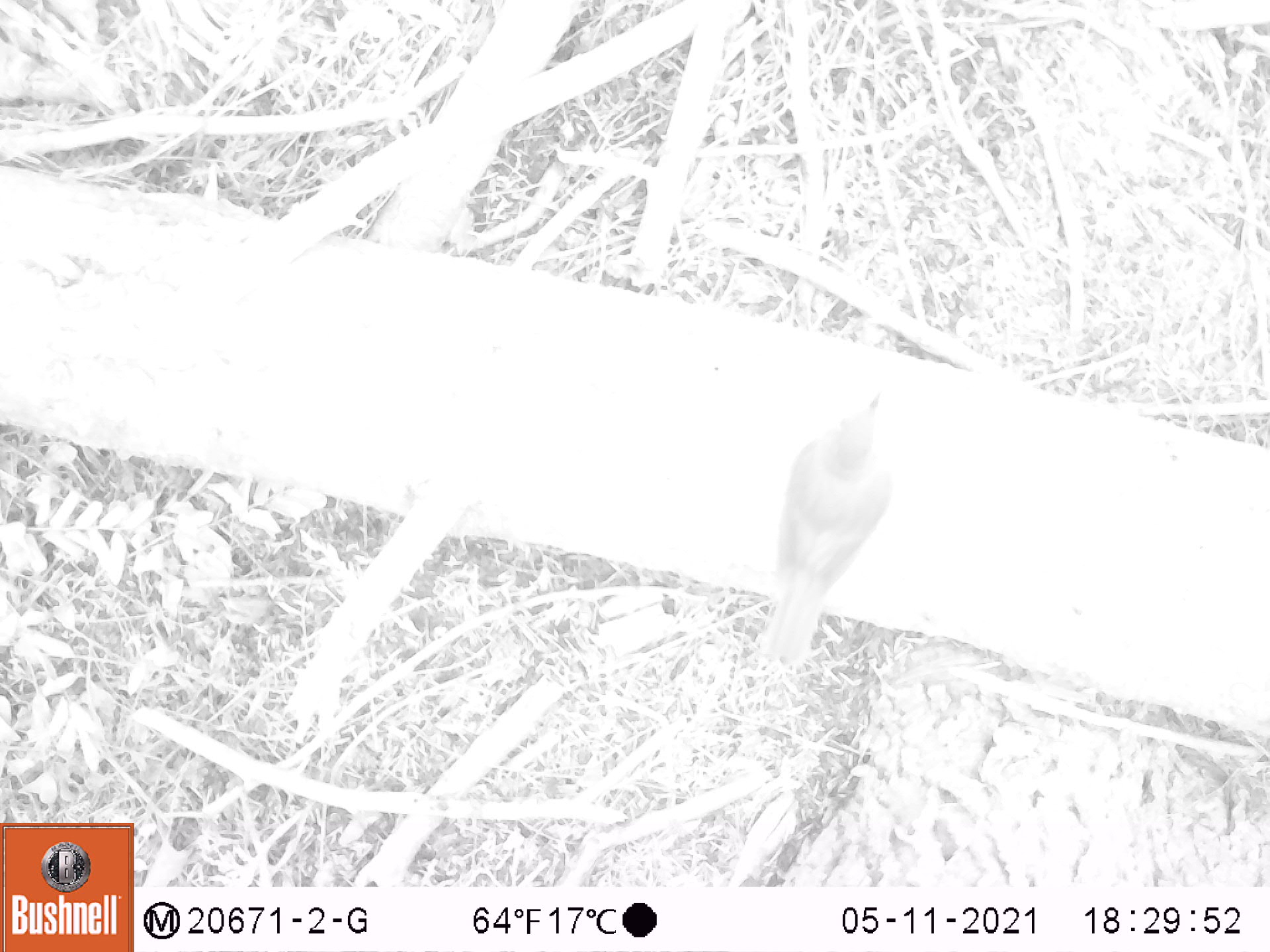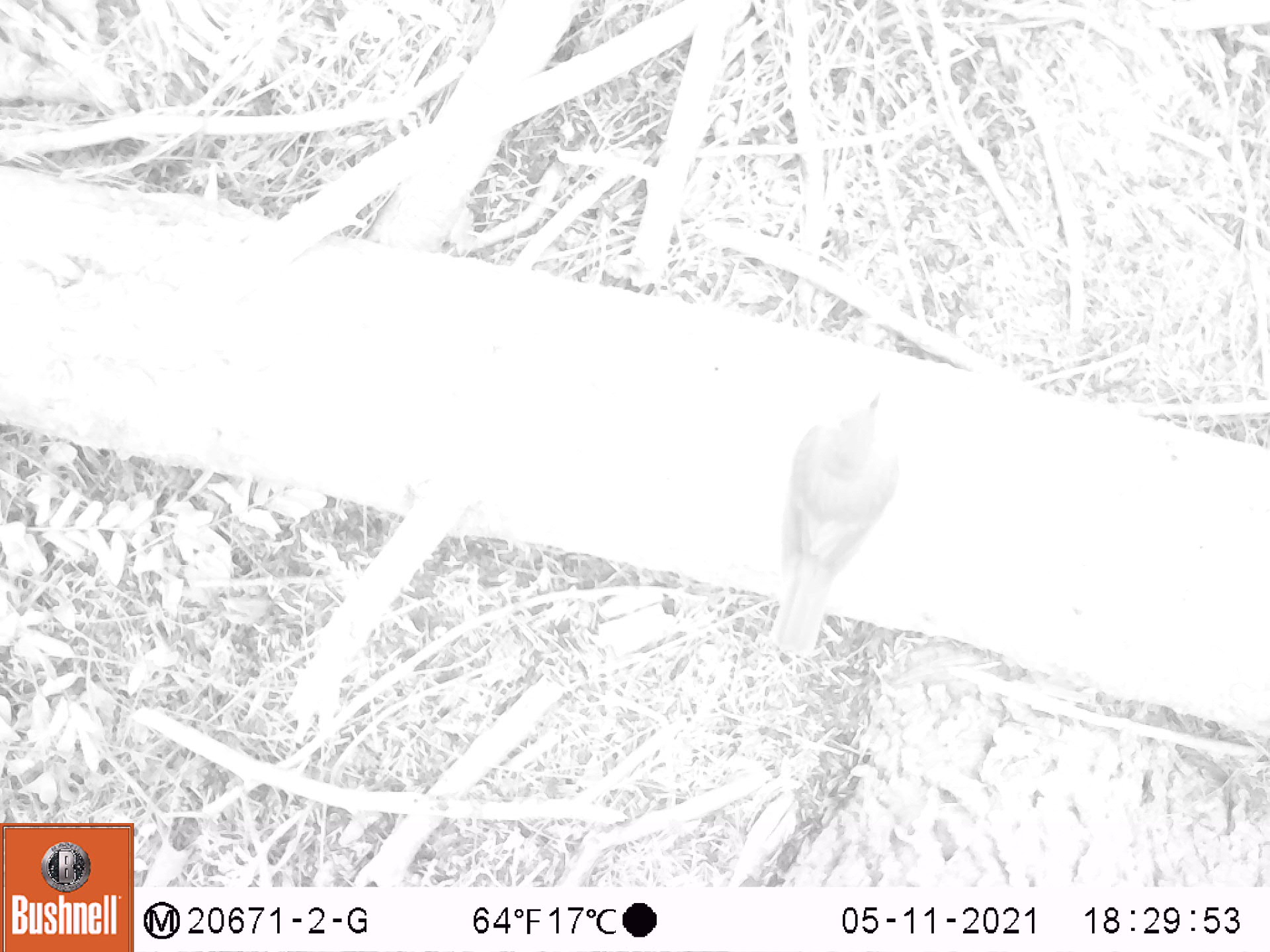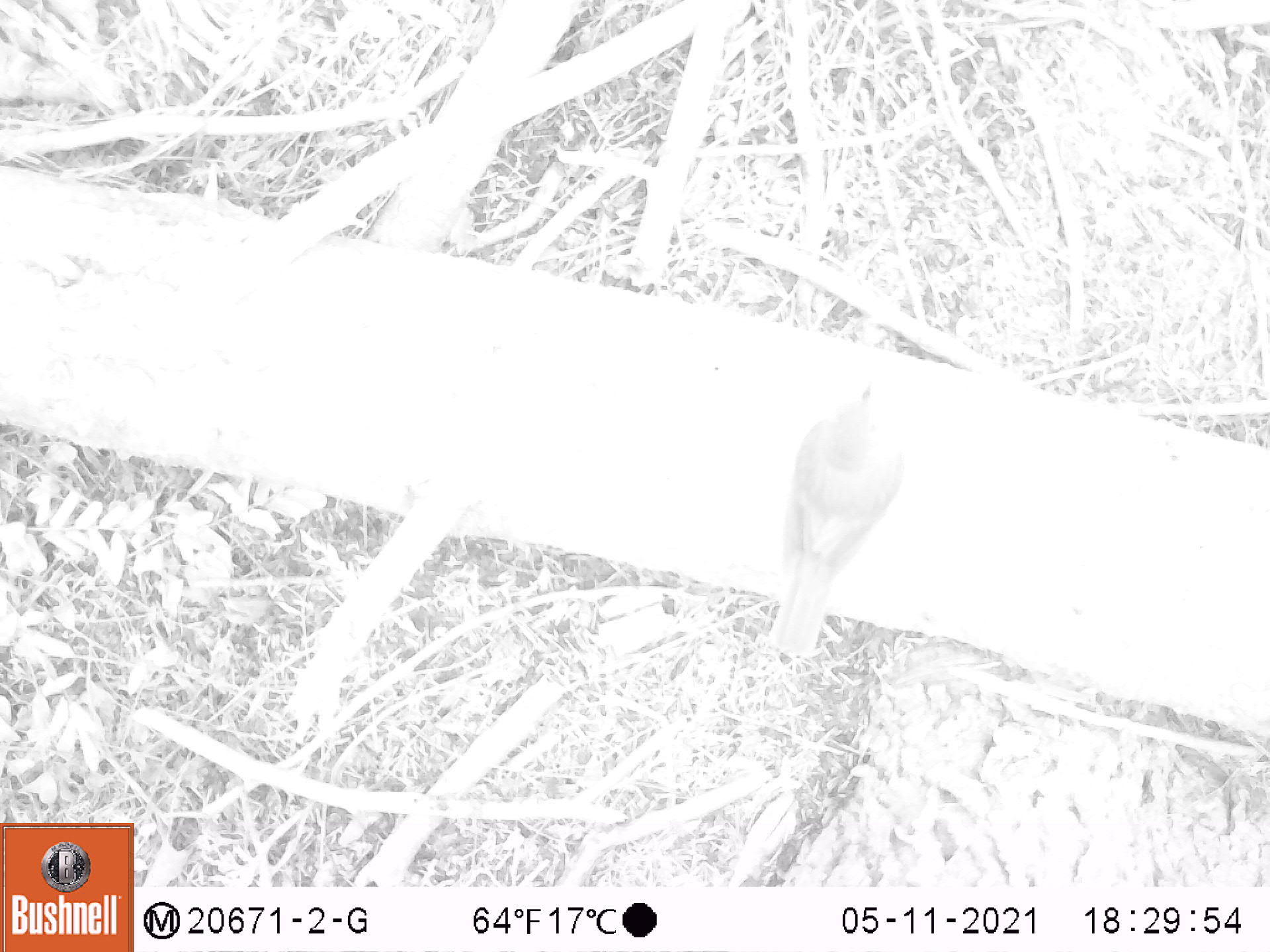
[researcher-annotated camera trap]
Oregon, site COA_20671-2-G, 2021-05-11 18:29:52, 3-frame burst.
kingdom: Animalia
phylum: Chordata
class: Aves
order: Passeriformes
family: Turdidae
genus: Ixoreus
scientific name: Ixoreus naevius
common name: varied thrush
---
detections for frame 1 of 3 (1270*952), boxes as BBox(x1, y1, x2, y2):
varied thrush: BBox(724, 358, 946, 691)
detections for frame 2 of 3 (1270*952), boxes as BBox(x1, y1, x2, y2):
varied thrush: BBox(722, 371, 938, 672)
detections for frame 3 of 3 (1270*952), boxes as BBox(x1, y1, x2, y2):
varied thrush: BBox(729, 365, 946, 681)